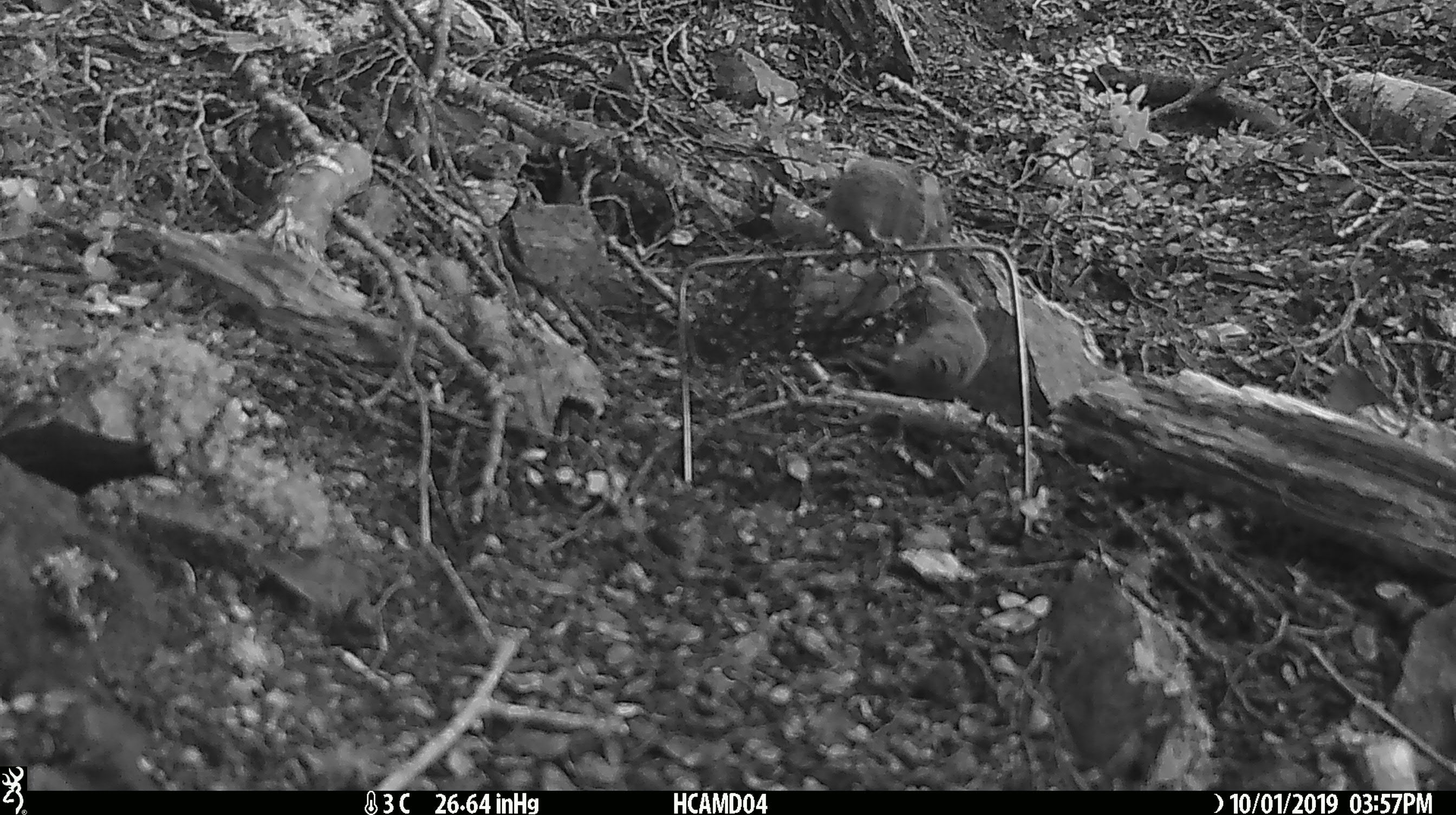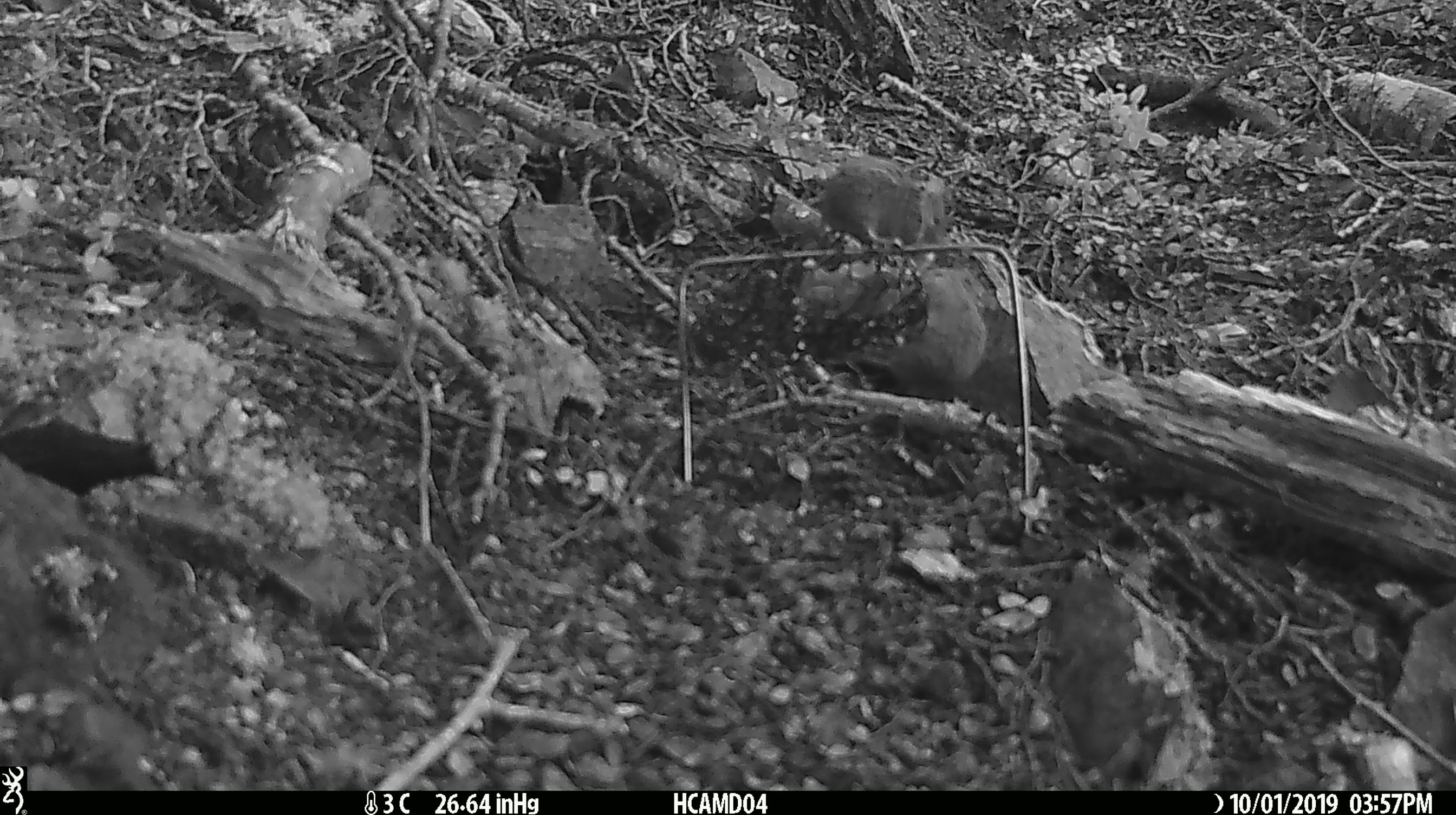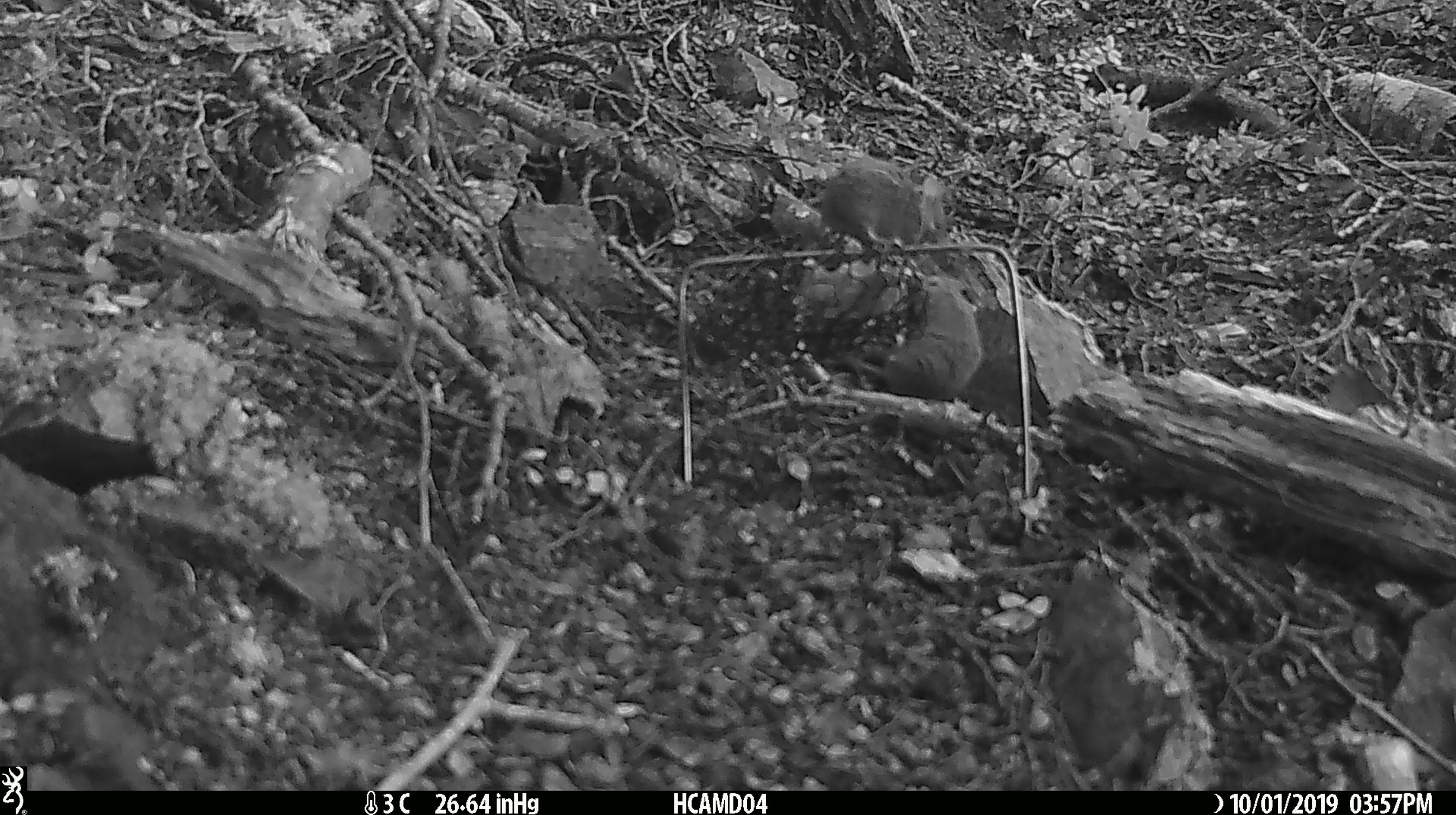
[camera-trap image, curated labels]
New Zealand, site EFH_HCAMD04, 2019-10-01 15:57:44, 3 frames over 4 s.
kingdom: Animalia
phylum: Chordata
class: Mammalia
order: Rodentia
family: Muridae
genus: Mus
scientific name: Mus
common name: mouse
Mouse (Mus).